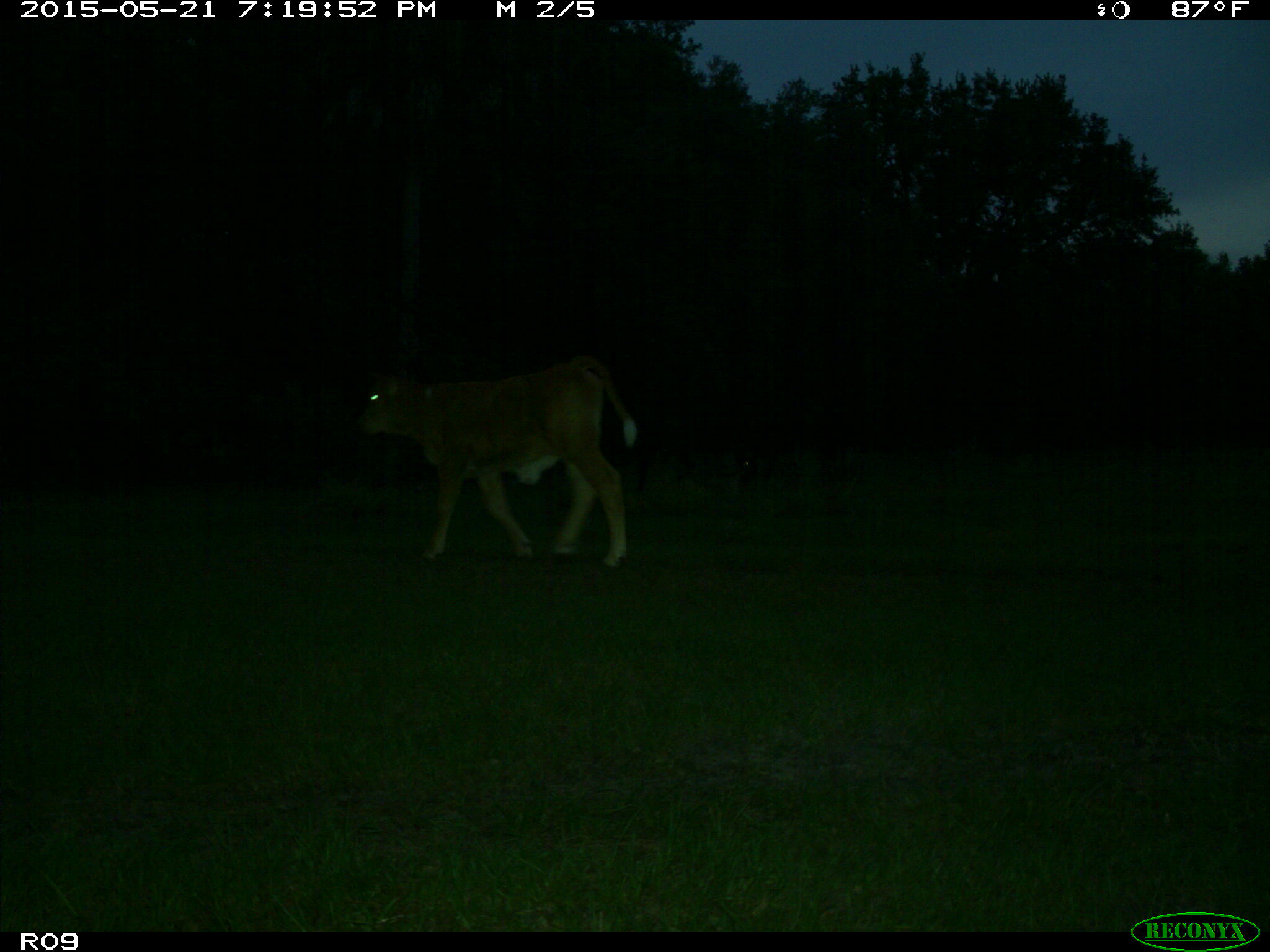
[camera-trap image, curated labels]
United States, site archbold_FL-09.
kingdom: Animalia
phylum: Chordata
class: Mammalia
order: Artiodactyla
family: Bovidae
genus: Bos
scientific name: Bos taurus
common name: domestic cow